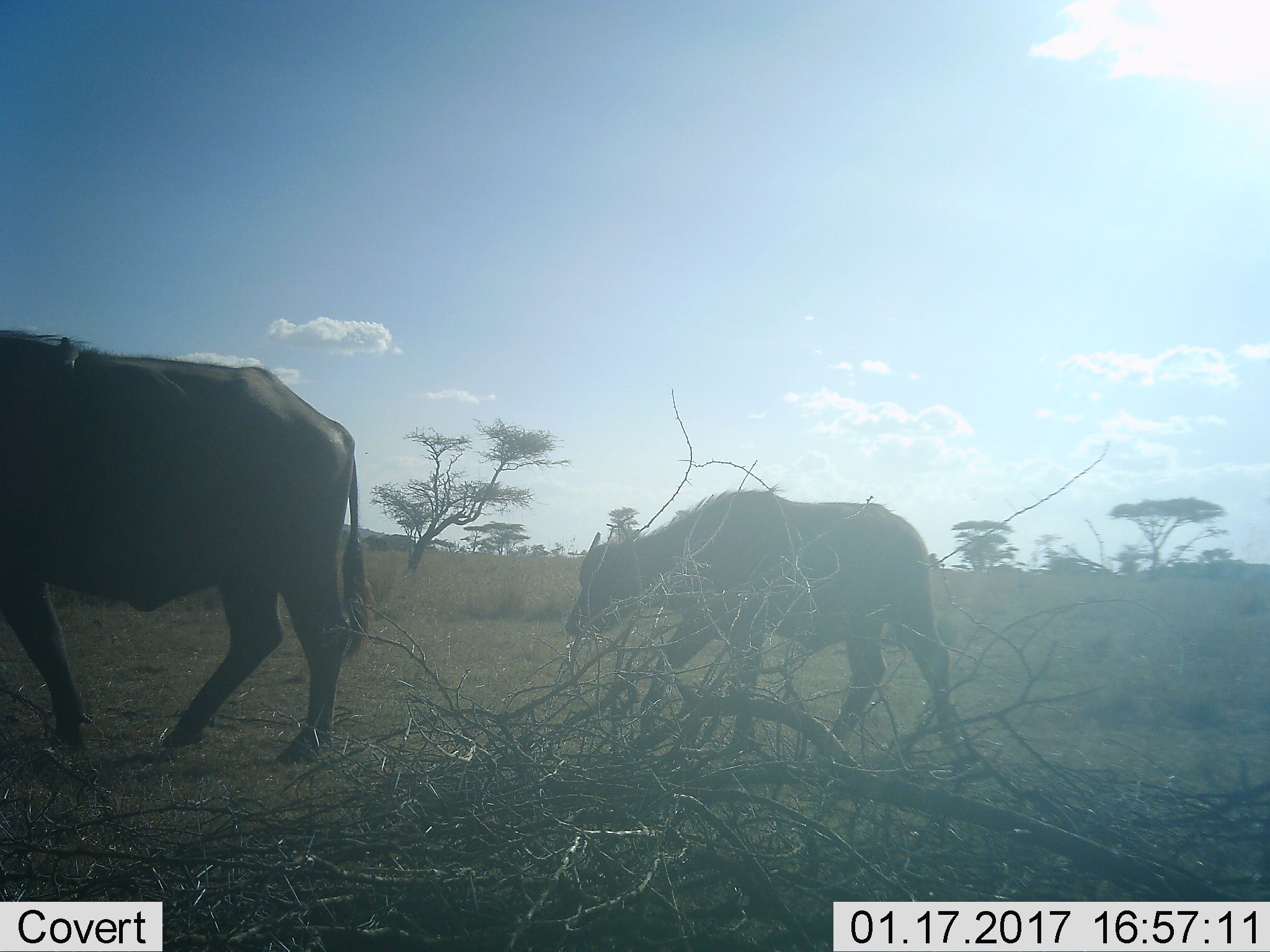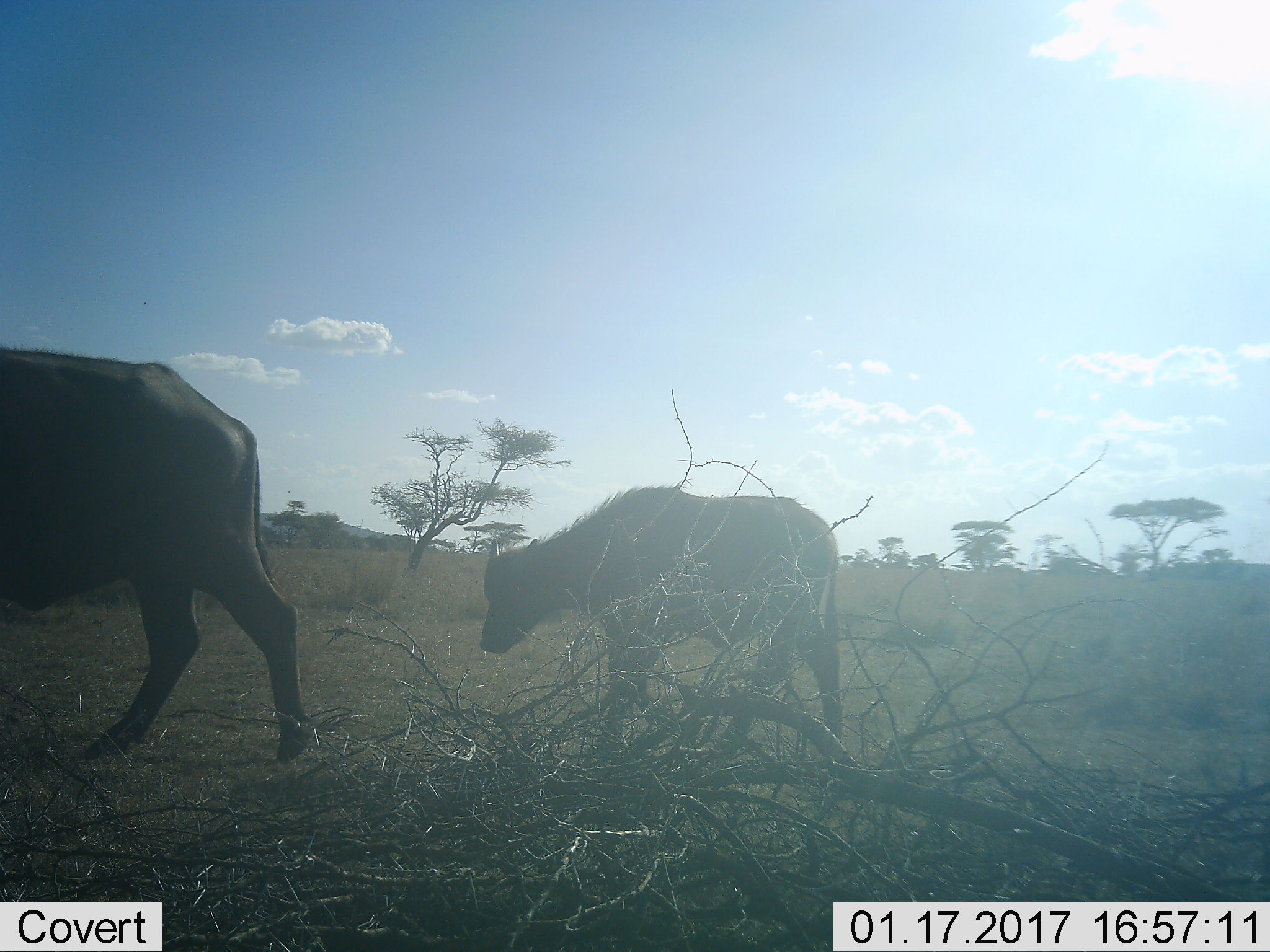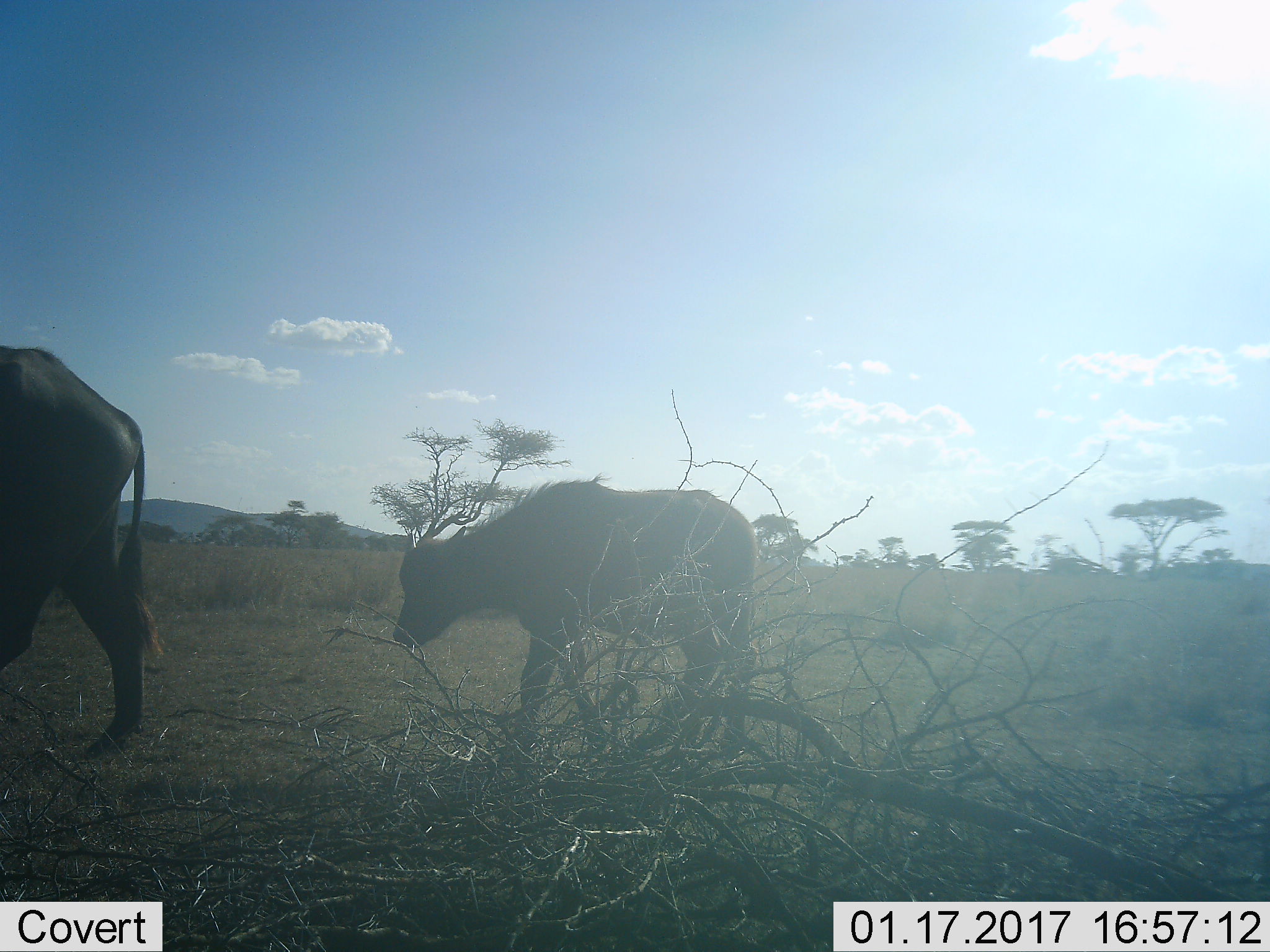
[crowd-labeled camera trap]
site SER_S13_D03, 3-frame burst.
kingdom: Animalia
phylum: Chordata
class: Mammalia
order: Artiodactyla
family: Bovidae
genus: Connochaetes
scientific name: Connochaetes taurinus taurinus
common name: blue wildebeest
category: wildebeestblue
Wildebeestblue (blue wildebeest) (Connochaetes taurinus taurinus), count 2. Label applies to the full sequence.